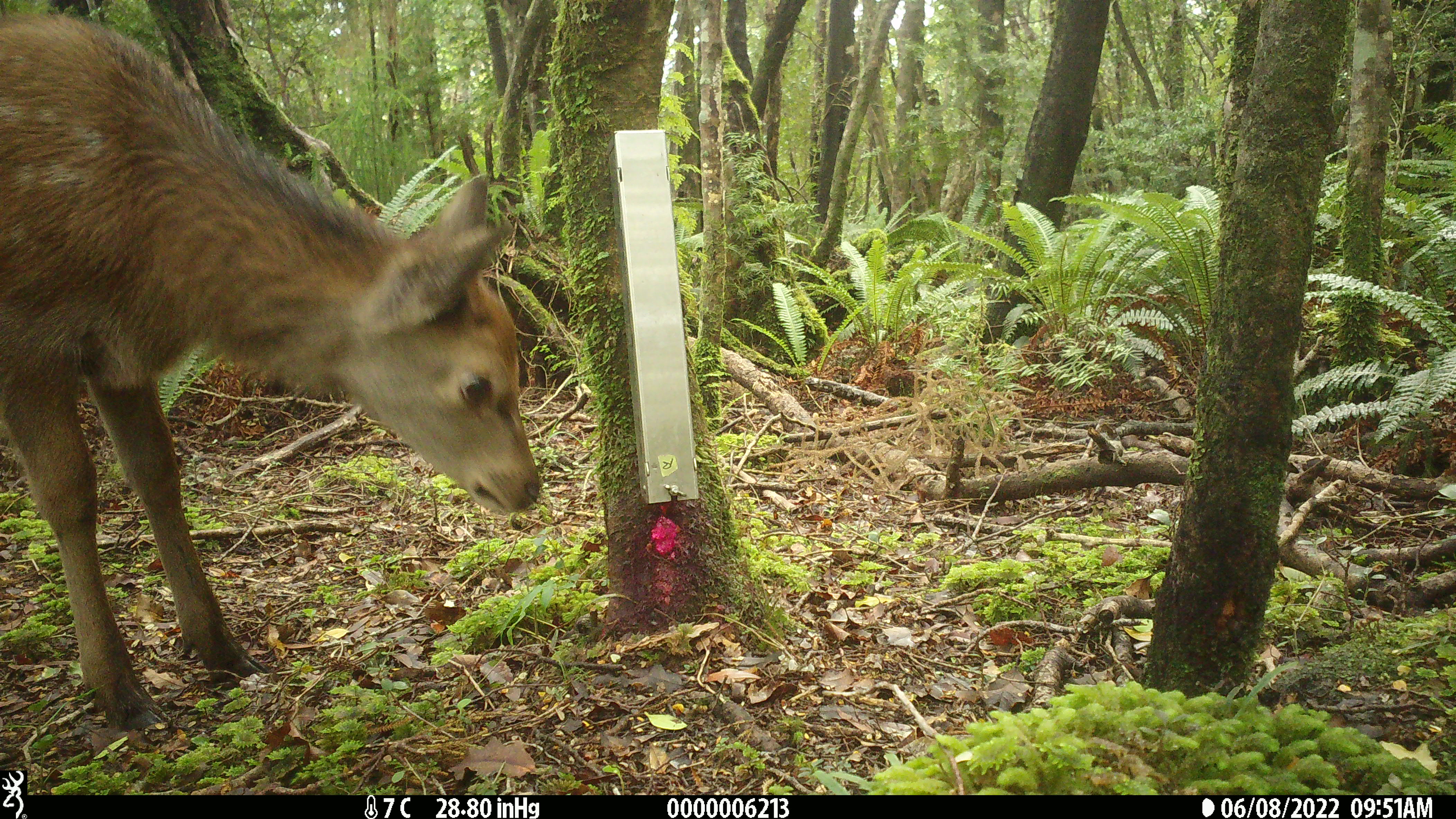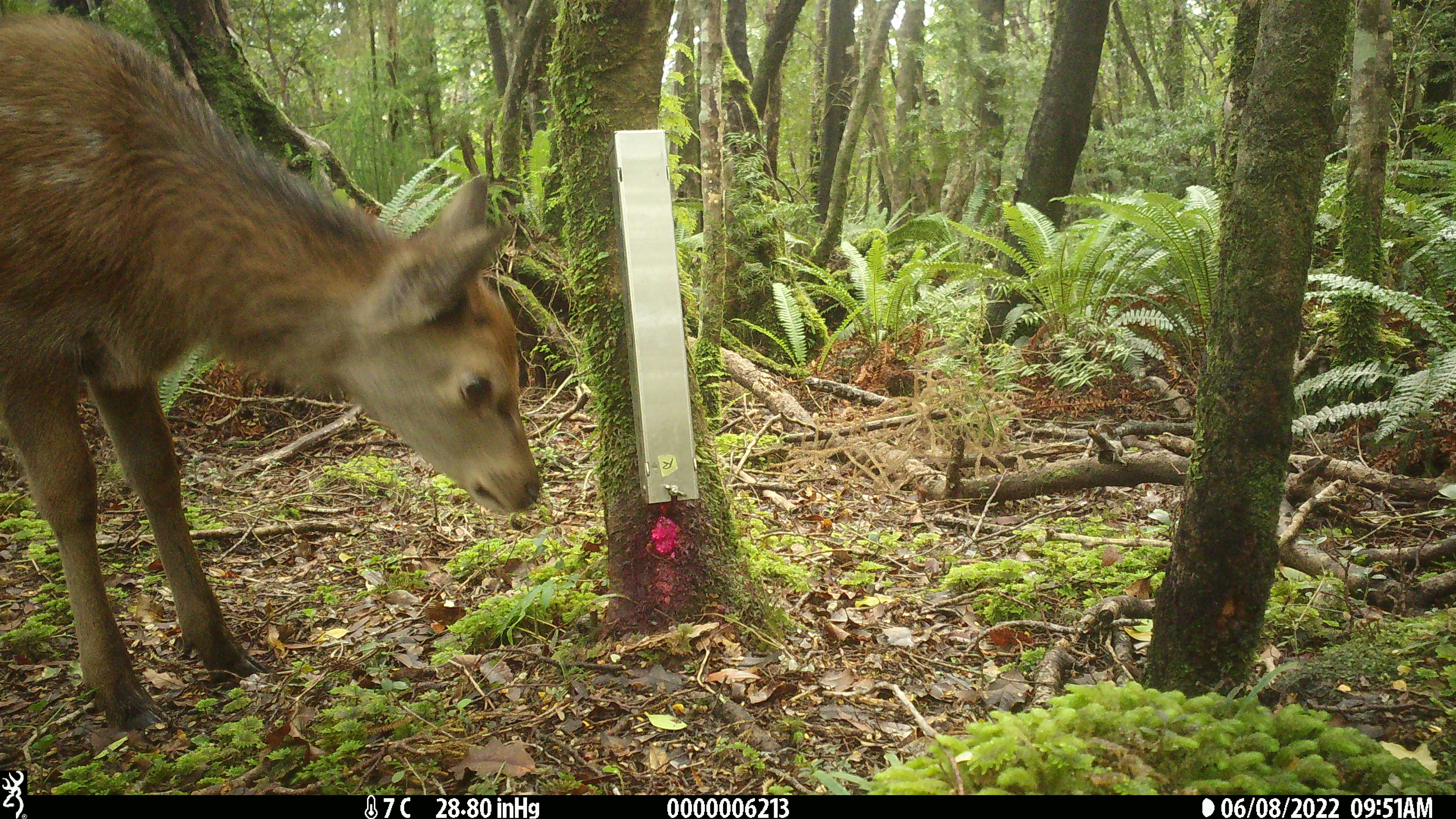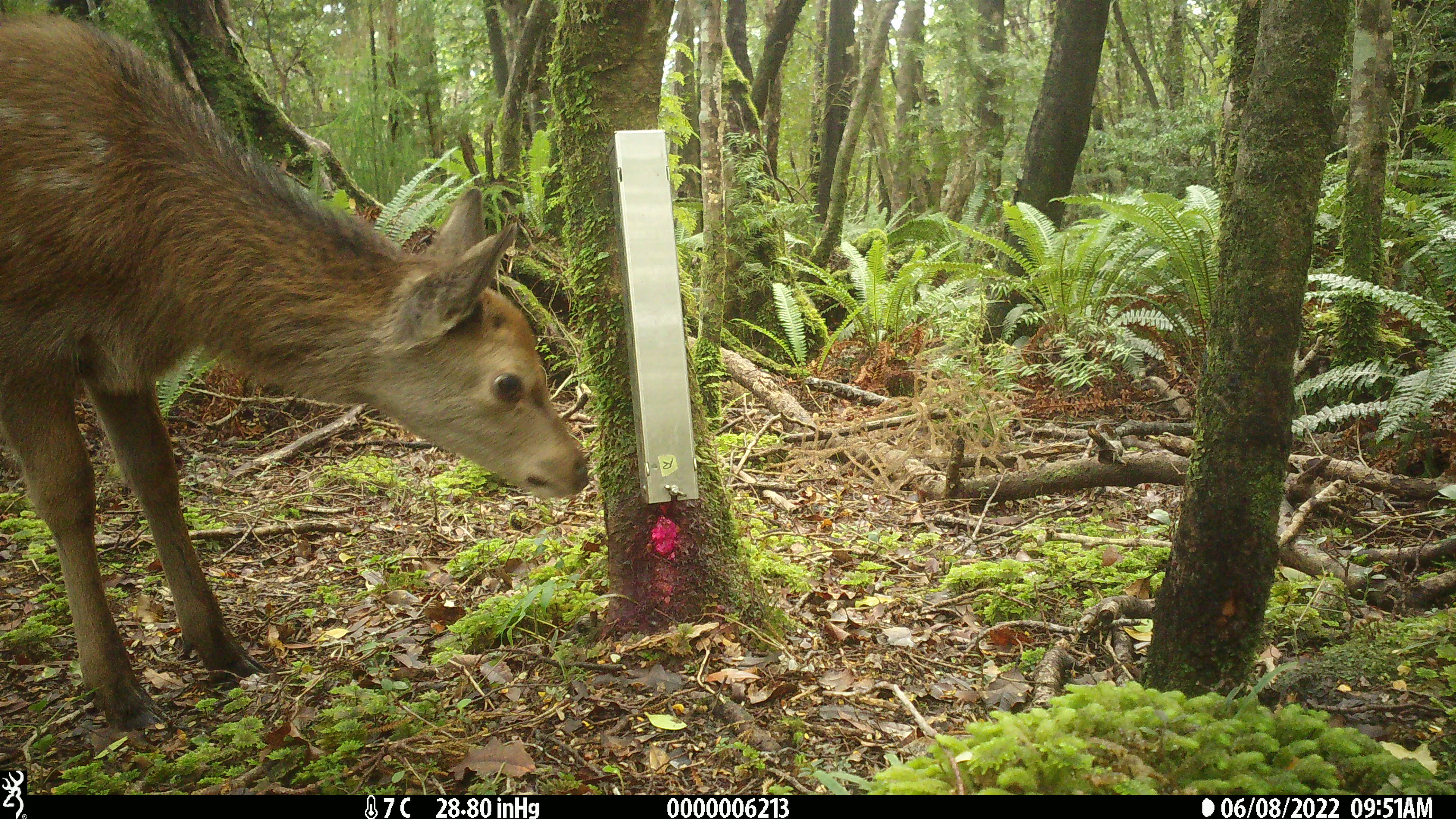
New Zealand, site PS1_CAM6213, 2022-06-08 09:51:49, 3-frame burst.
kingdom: Animalia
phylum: Chordata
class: Mammalia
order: Artiodactyla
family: Cervidae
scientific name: Cervidae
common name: deer